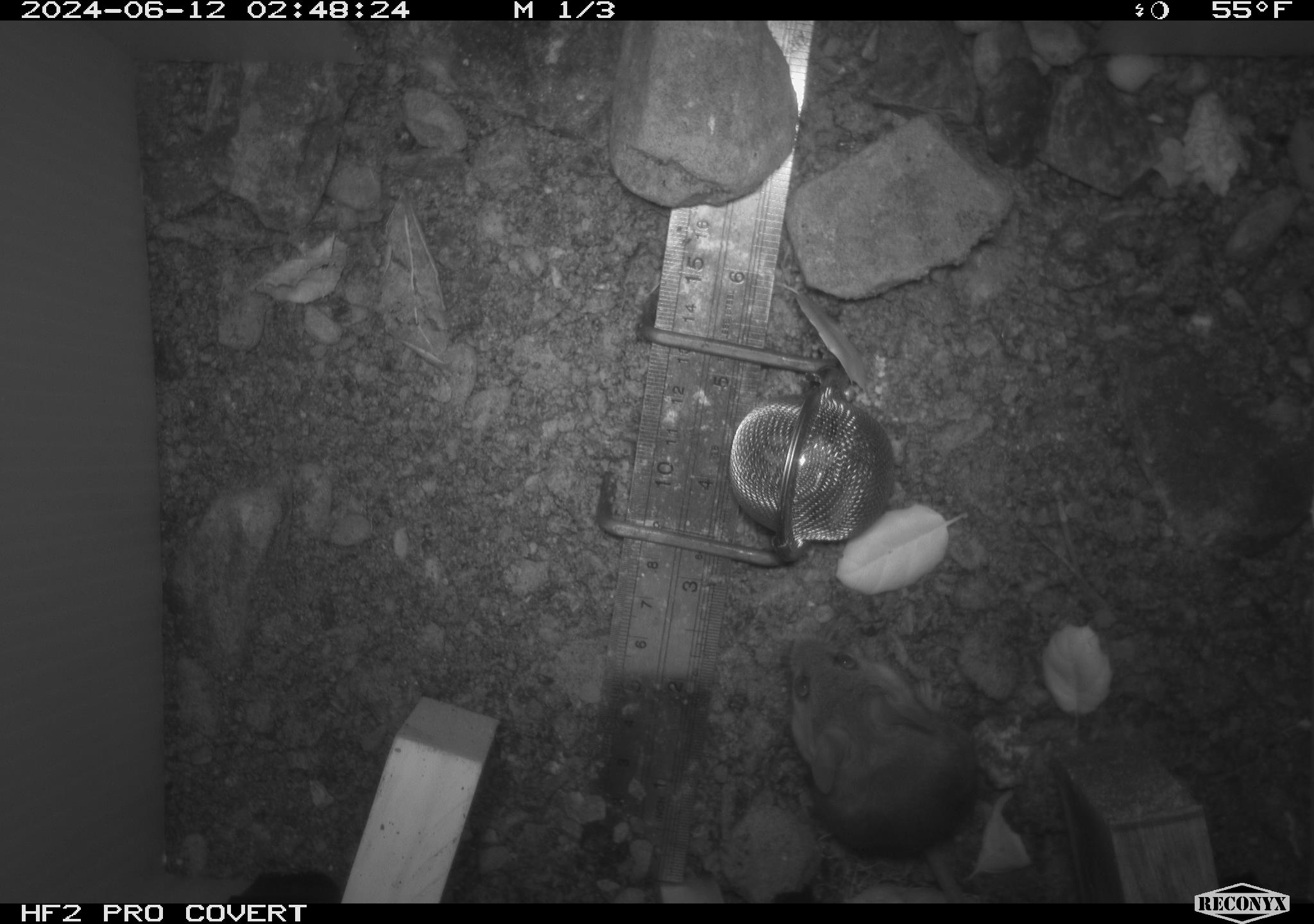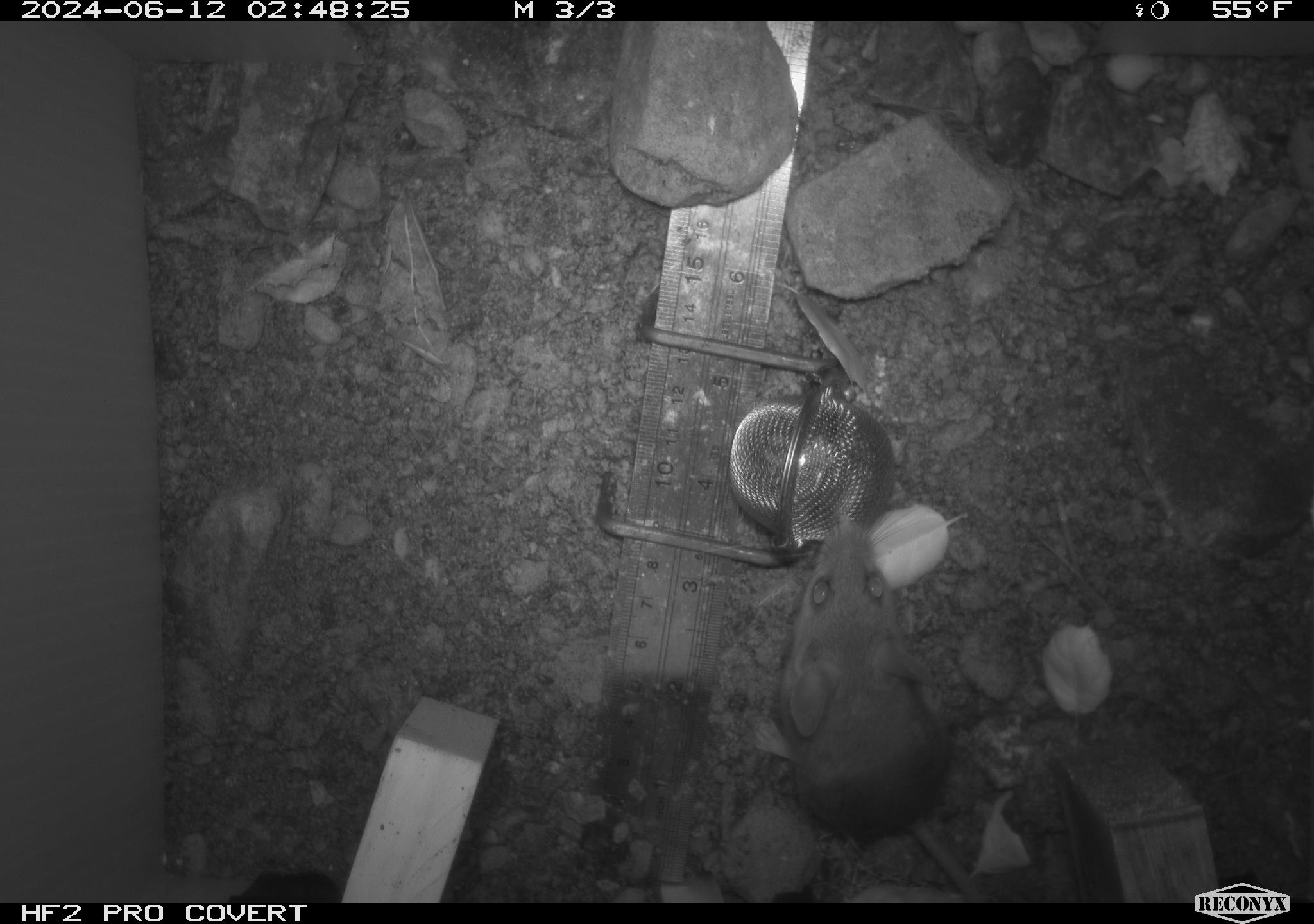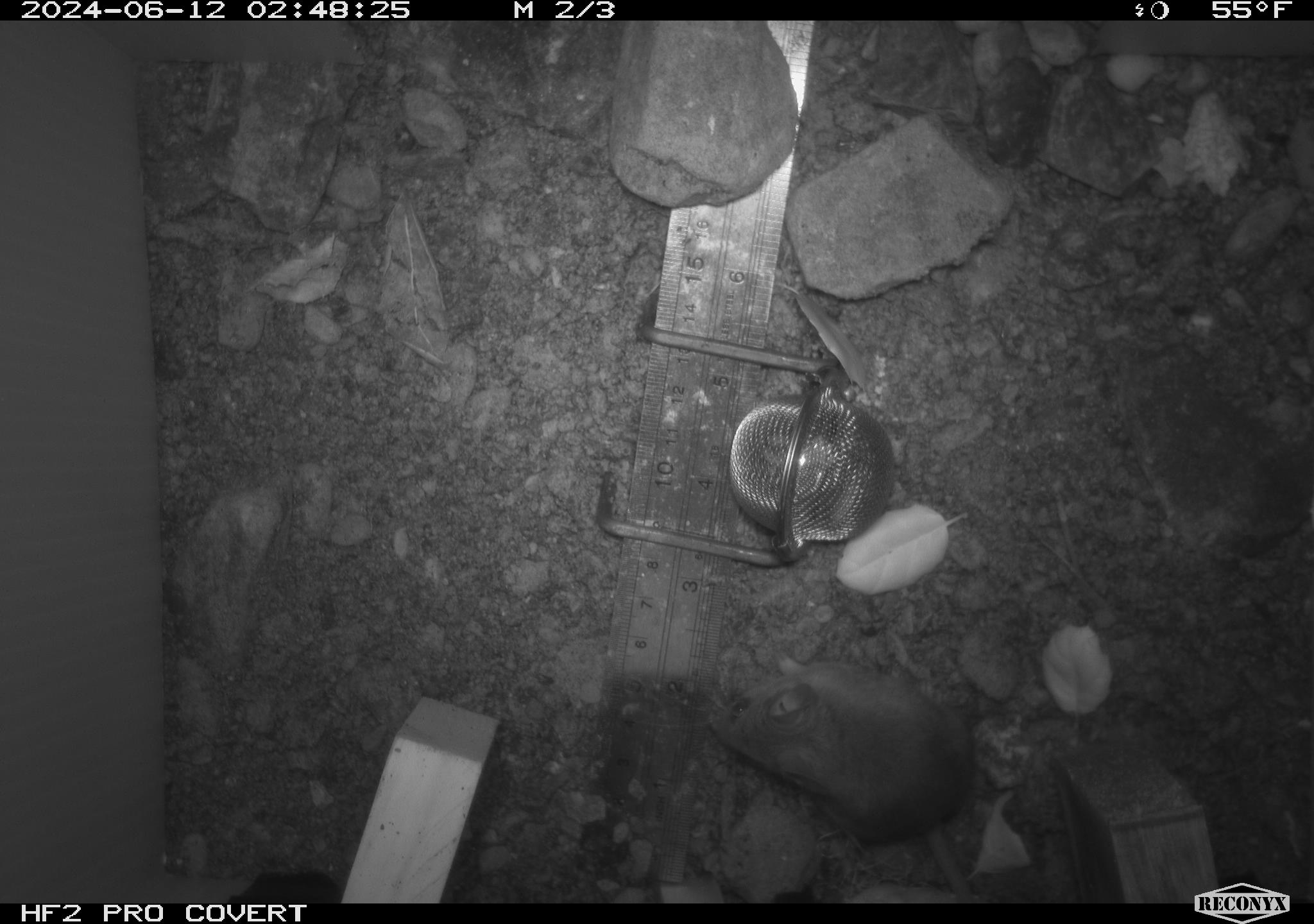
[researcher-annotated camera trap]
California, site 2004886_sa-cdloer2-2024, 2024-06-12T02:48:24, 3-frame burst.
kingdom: Animalia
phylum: Chordata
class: Mammalia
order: Rodentia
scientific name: Rodentia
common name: mouse species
Mouse species (Rodentia).